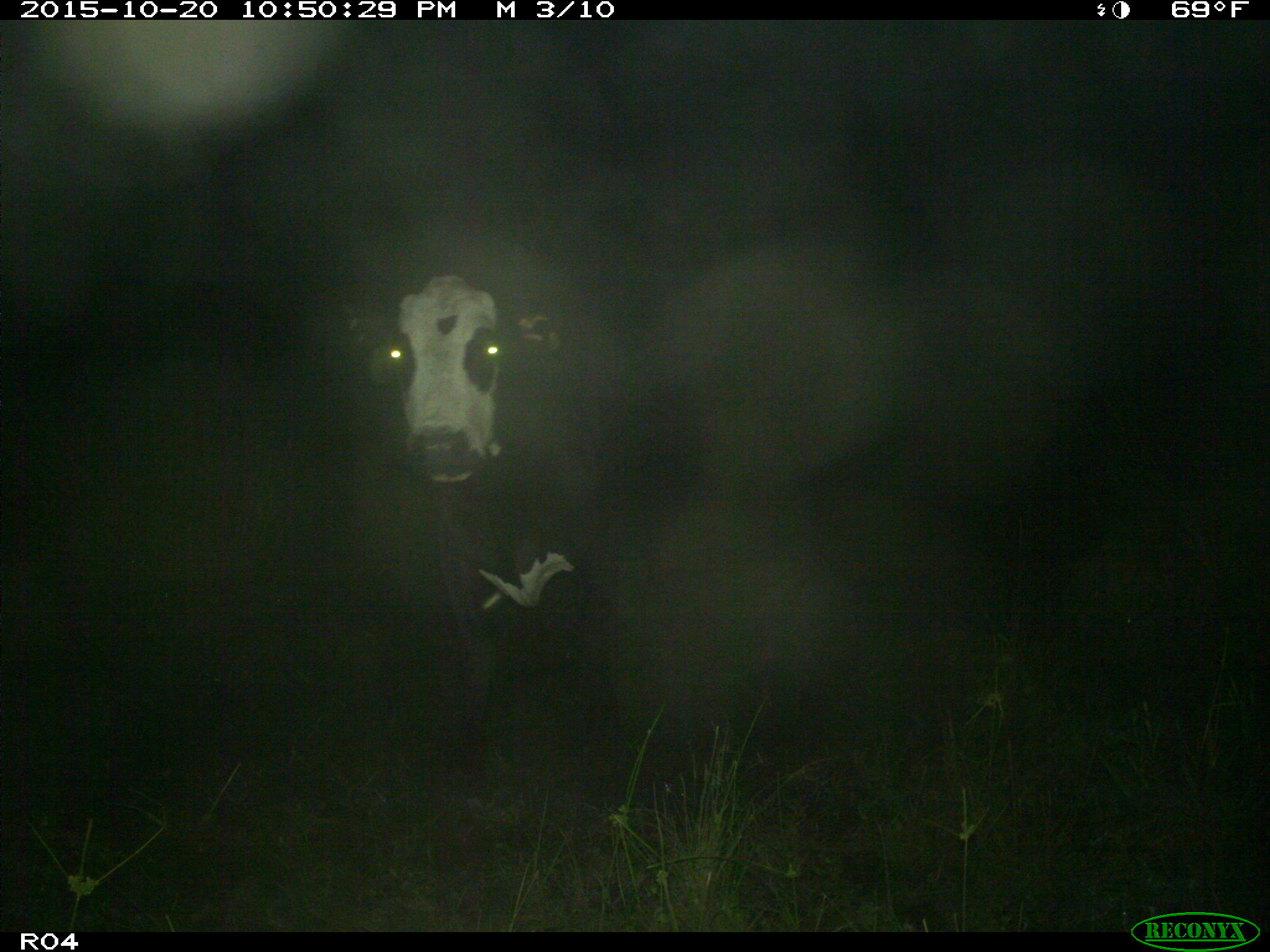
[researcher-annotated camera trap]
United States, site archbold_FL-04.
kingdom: Animalia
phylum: Chordata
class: Mammalia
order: Artiodactyla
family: Bovidae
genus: Bos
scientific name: Bos taurus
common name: domestic cow